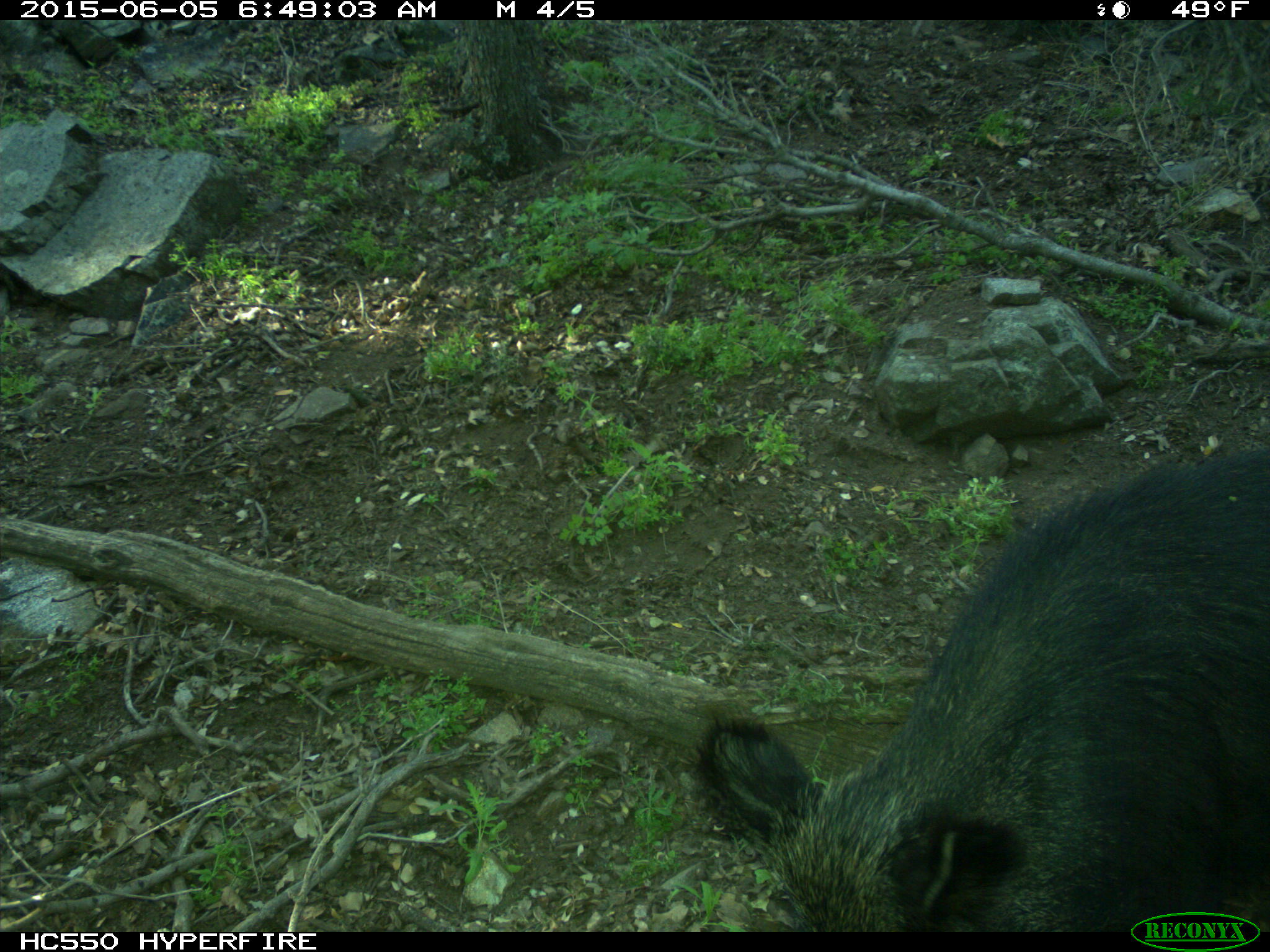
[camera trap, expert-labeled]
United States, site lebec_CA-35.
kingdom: Animalia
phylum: Chordata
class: Mammalia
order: Artiodactyla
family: Suidae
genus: Sus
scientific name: Sus scrofa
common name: wild boar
Sus scrofa (wild boar).